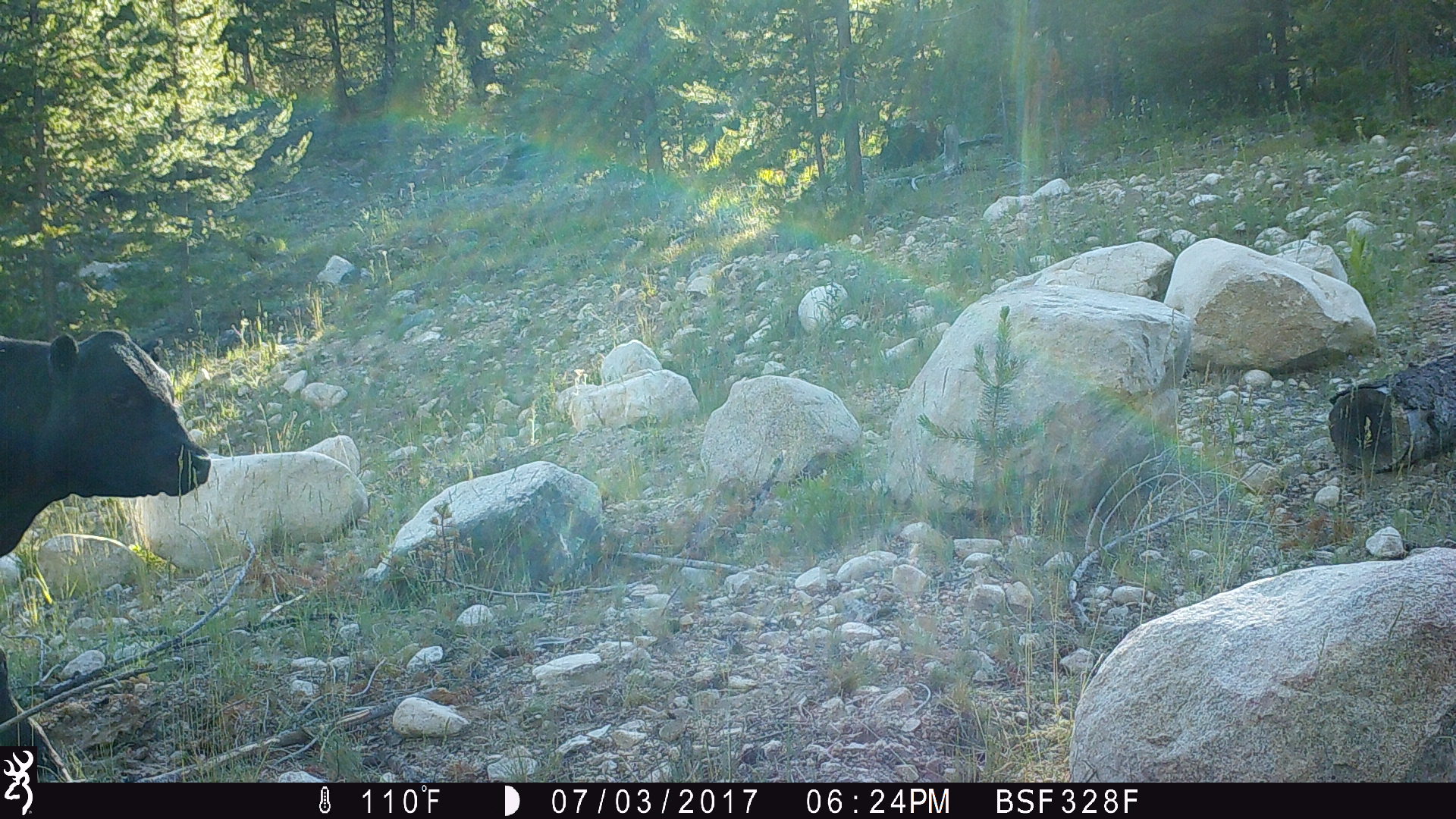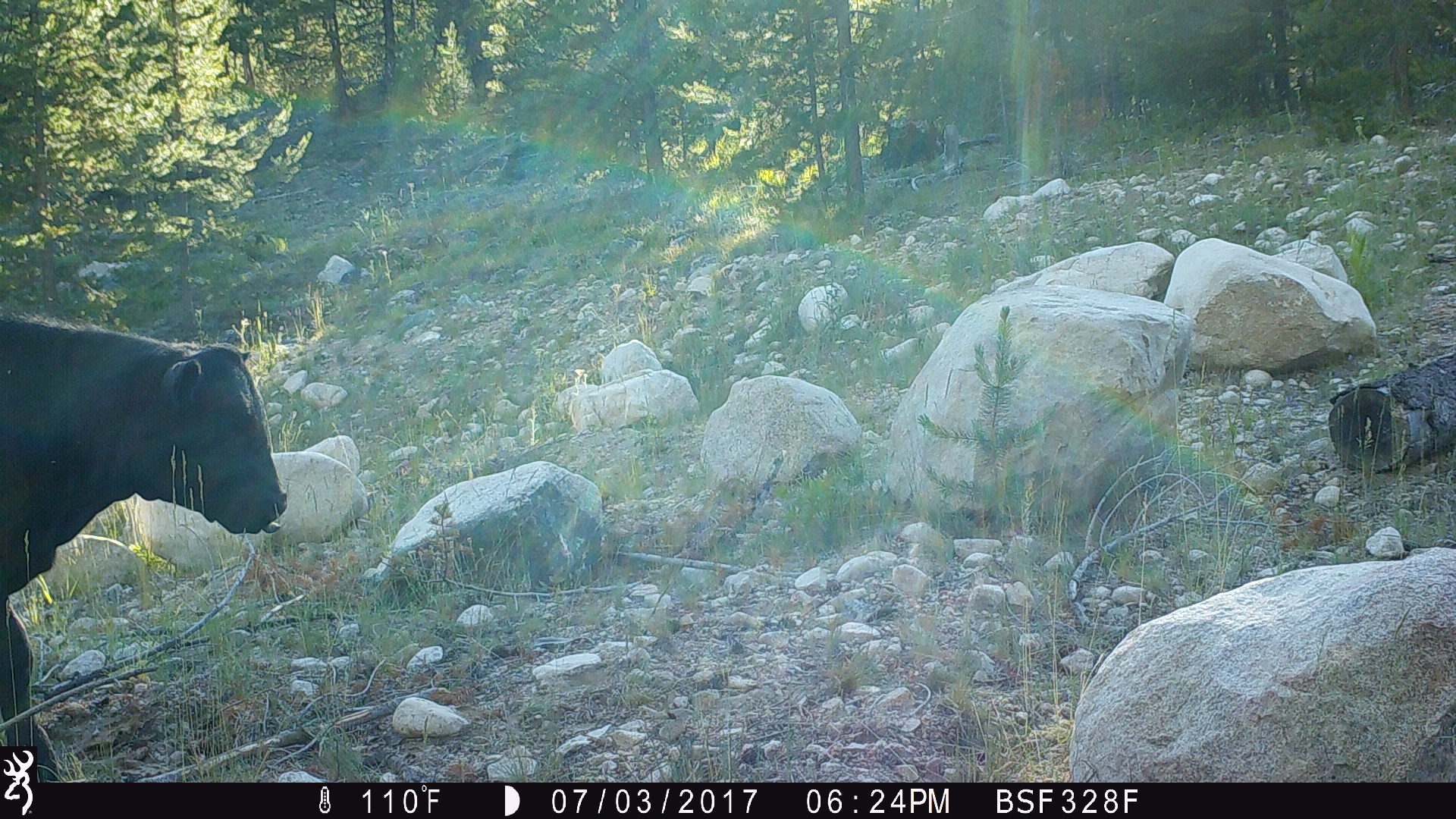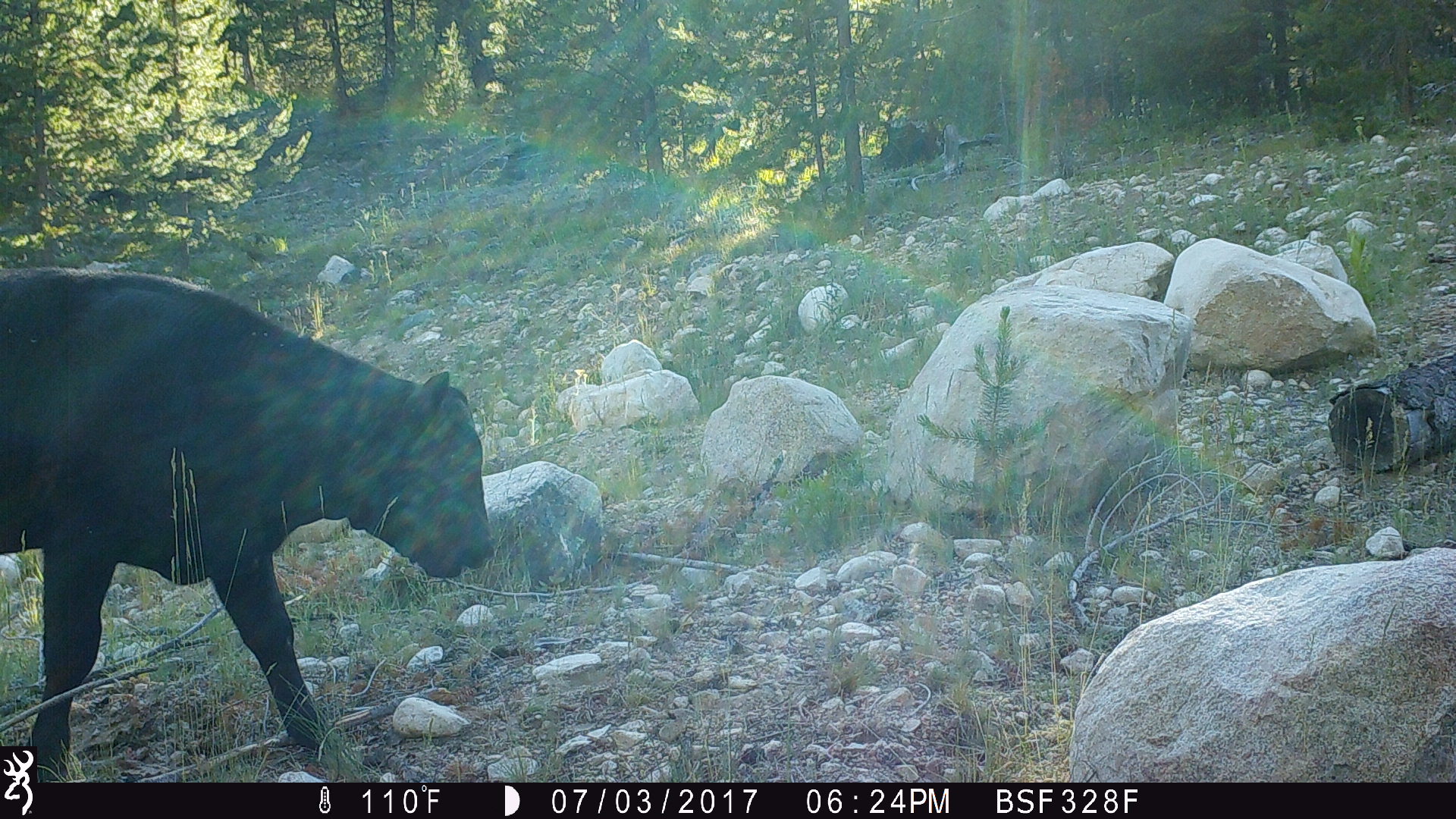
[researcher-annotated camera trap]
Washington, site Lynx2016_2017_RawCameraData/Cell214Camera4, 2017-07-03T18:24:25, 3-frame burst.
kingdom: Animalia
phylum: Chordata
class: Mammalia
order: Artiodactyla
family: Bovidae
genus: Bos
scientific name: Bos taurus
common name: domestic cattle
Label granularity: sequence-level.